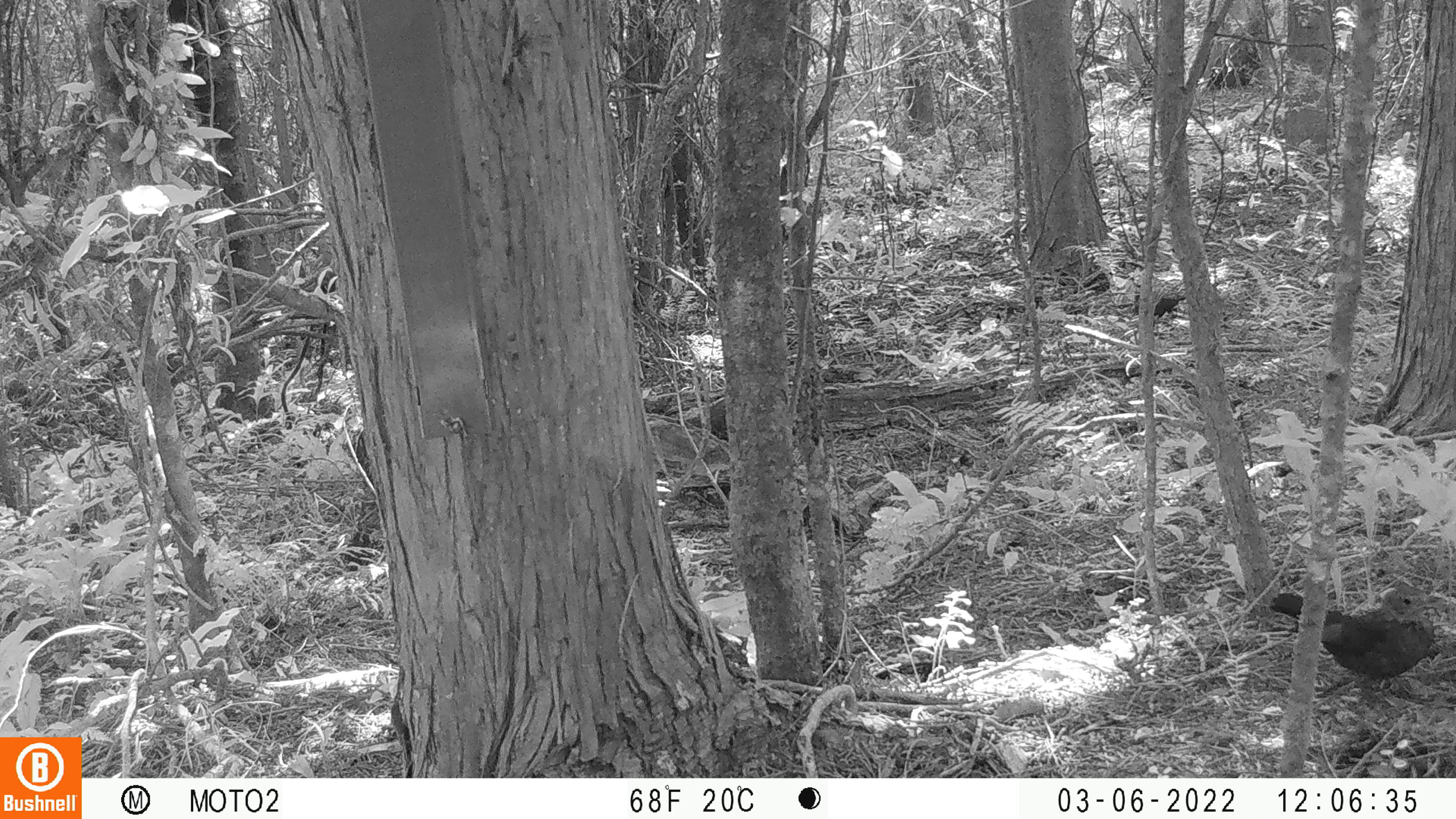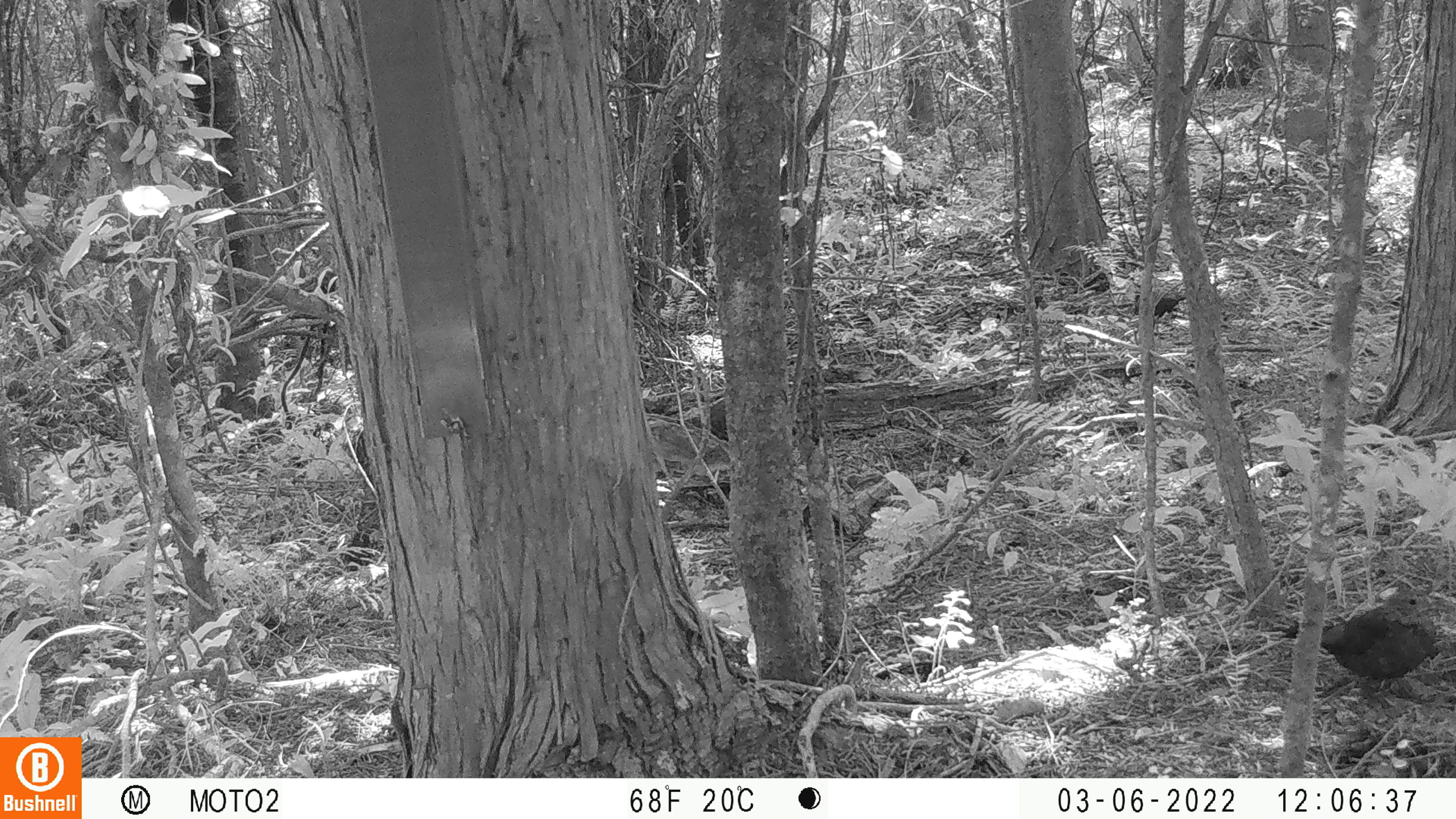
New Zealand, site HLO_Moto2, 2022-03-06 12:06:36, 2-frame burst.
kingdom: Animalia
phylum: Chordata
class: Aves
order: Passeriformes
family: Turdidae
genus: Turdus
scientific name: Turdus merula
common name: eurasian blackbird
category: blackbird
Blackbird (eurasian blackbird) (Turdus merula).